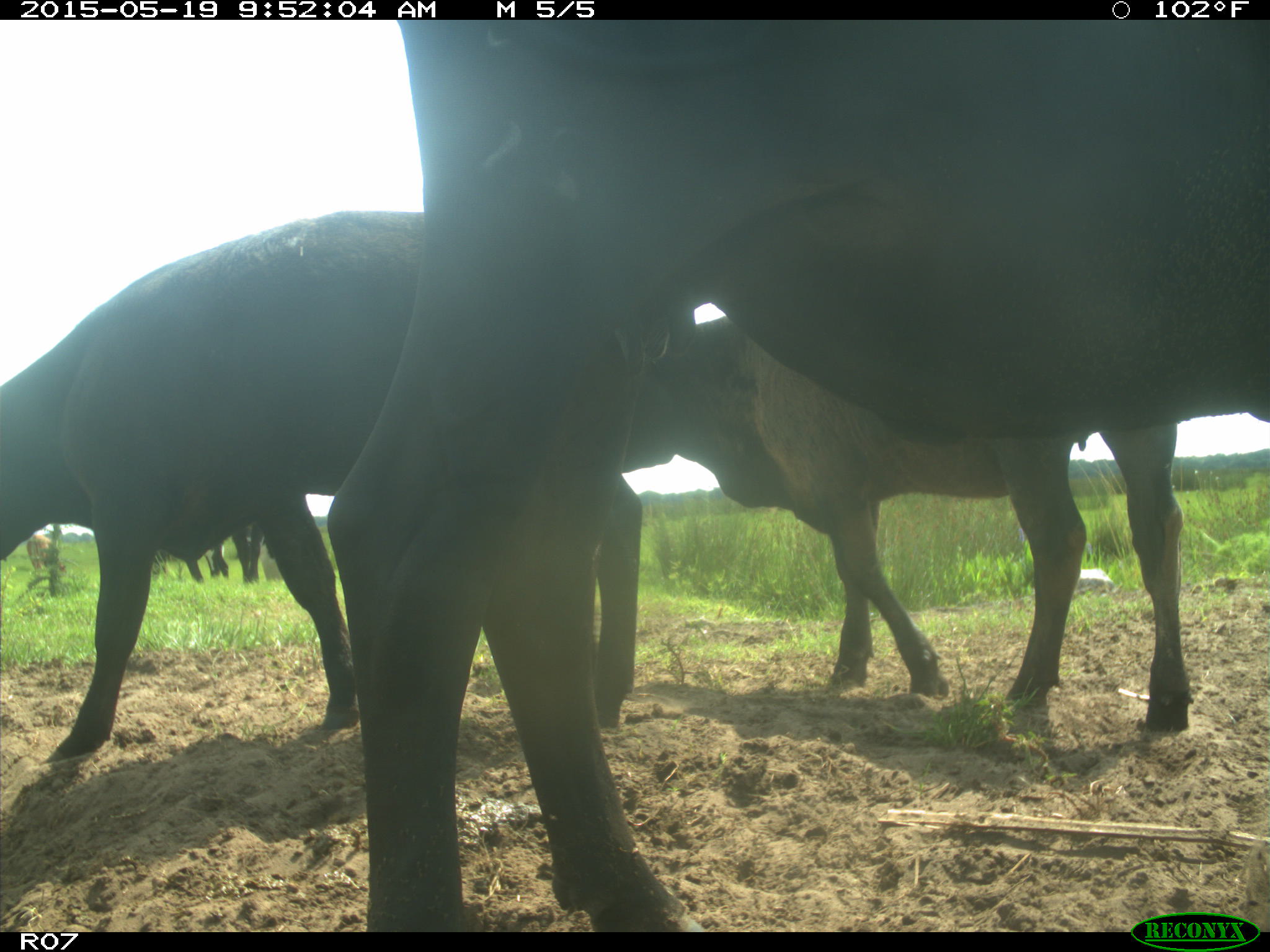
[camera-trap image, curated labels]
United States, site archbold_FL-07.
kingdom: Animalia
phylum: Chordata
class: Mammalia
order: Artiodactyla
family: Bovidae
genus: Bos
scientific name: Bos taurus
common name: domestic cow